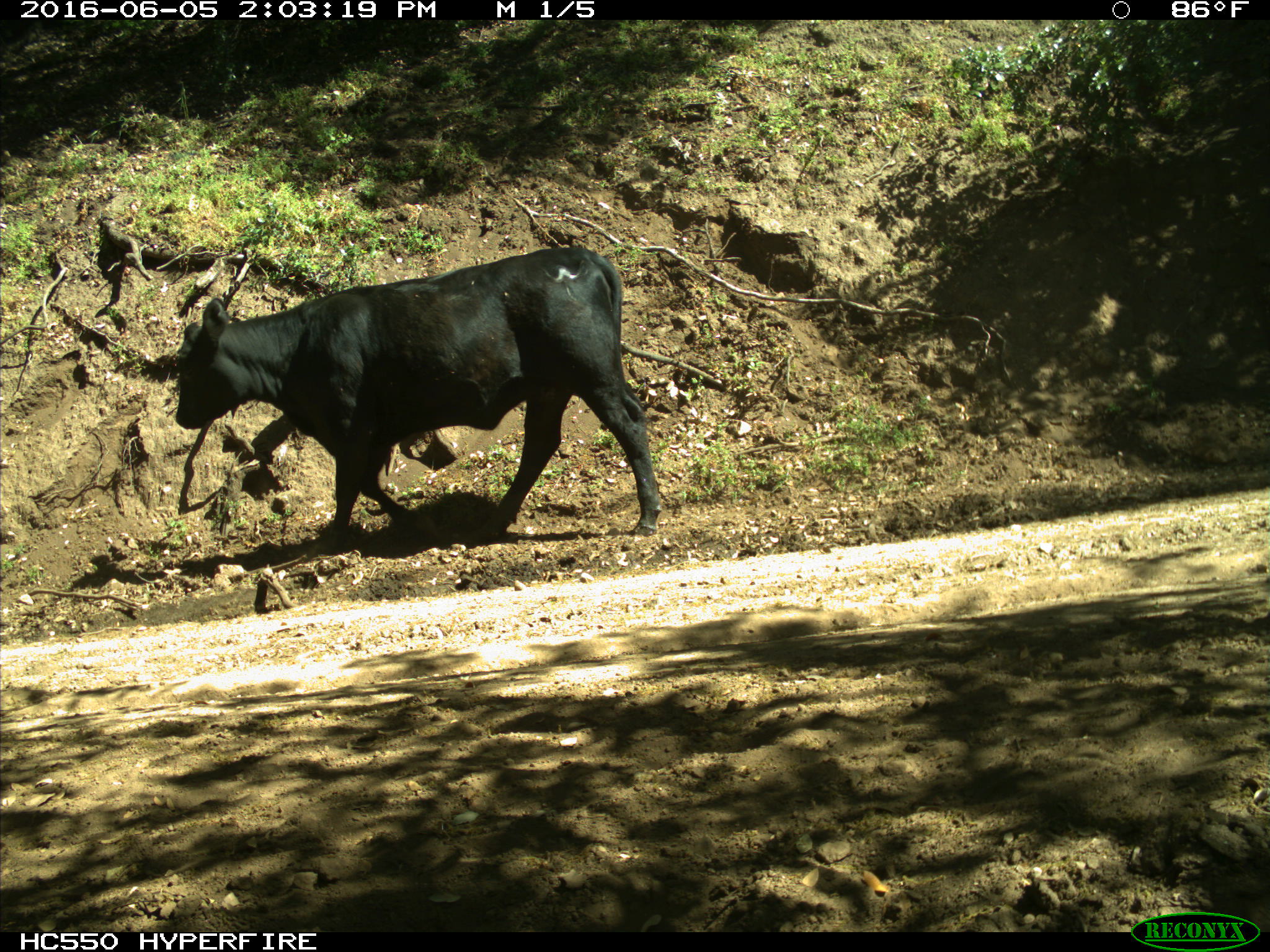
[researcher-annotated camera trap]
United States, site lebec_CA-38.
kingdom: Animalia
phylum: Chordata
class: Mammalia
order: Artiodactyla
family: Bovidae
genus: Bos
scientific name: Bos taurus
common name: domestic cow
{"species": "Bos taurus (domestic cow)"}